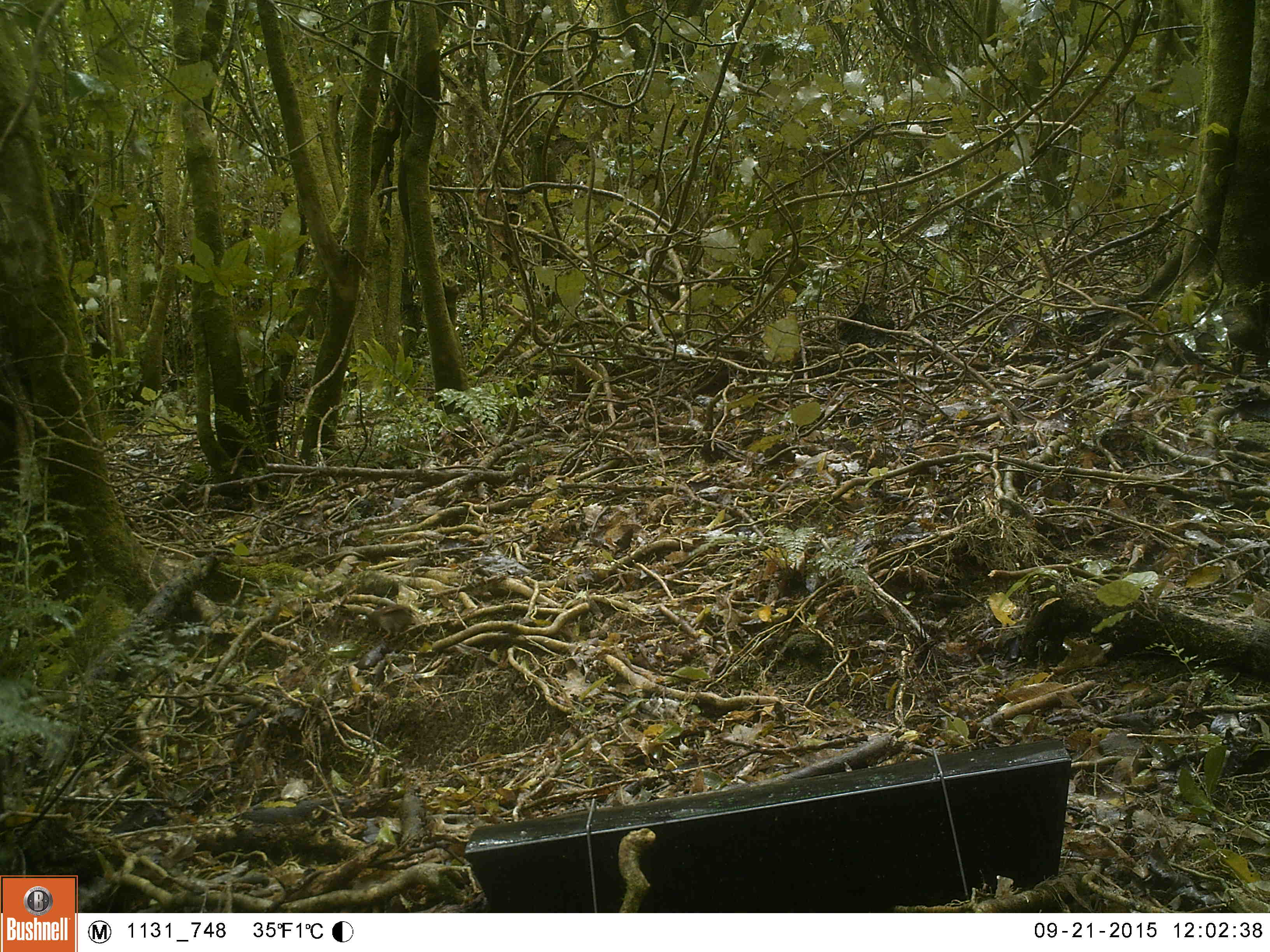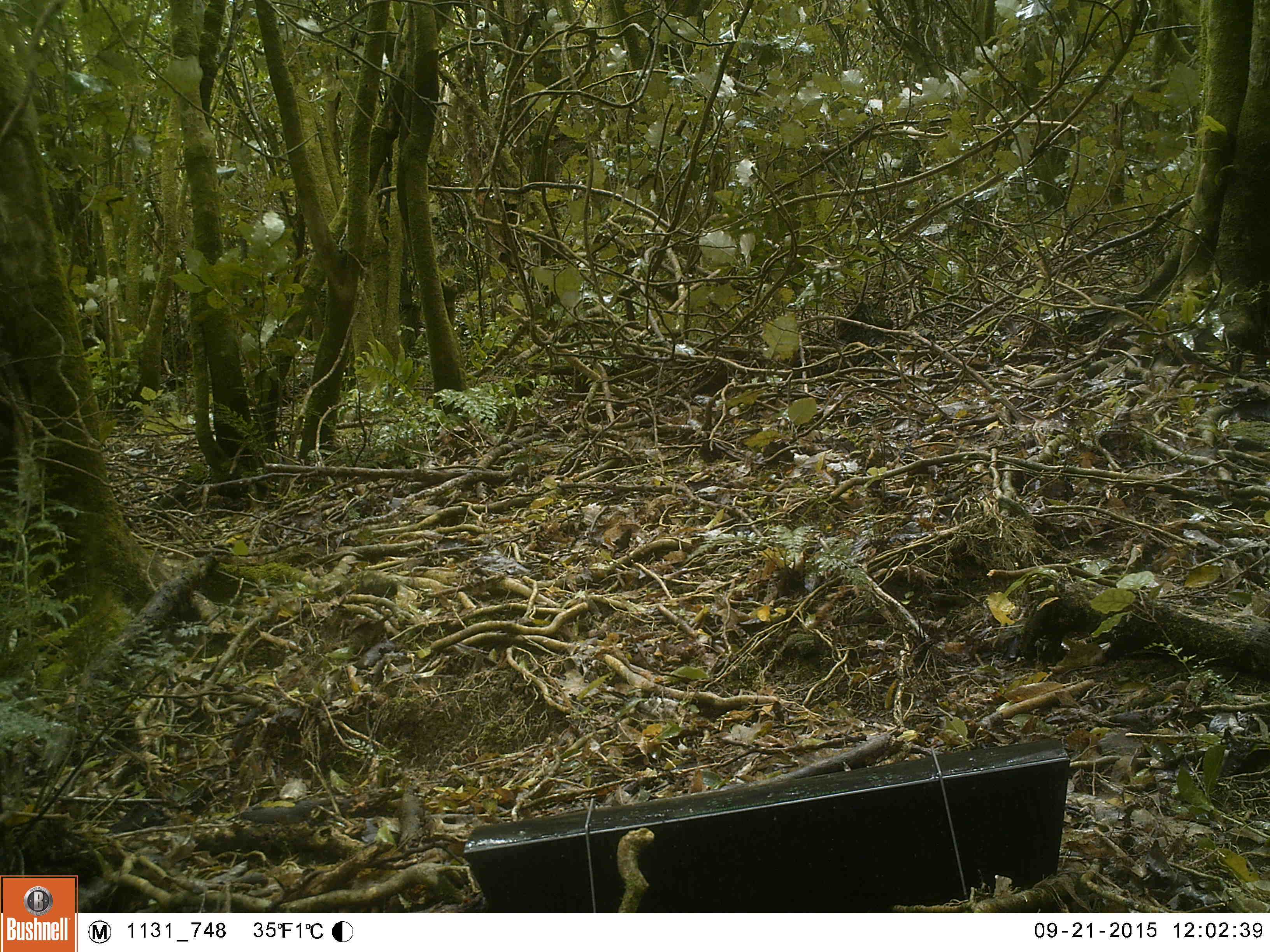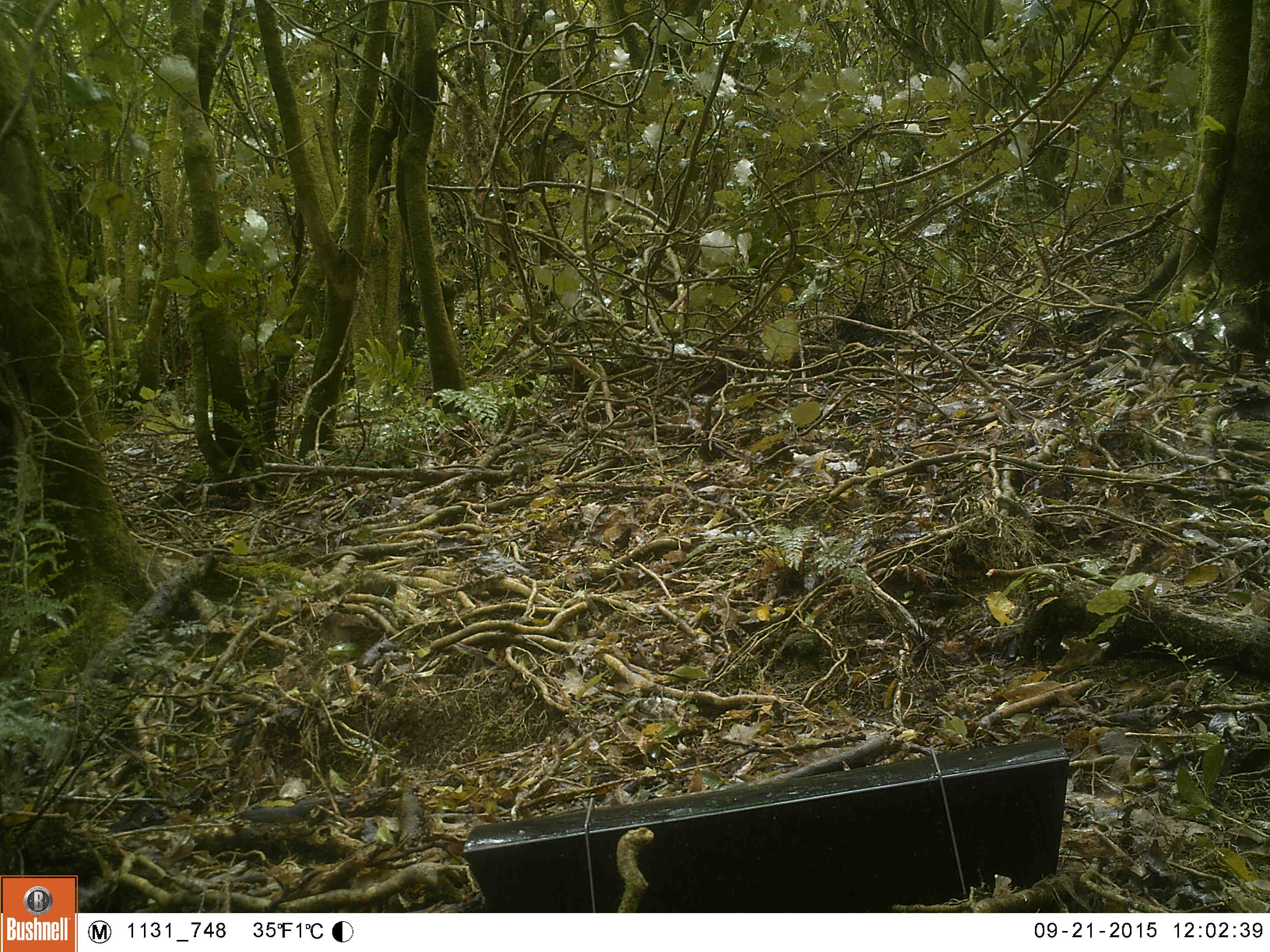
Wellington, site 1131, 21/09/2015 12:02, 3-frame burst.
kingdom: Animalia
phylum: Chordata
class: Aves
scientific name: Aves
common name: bird